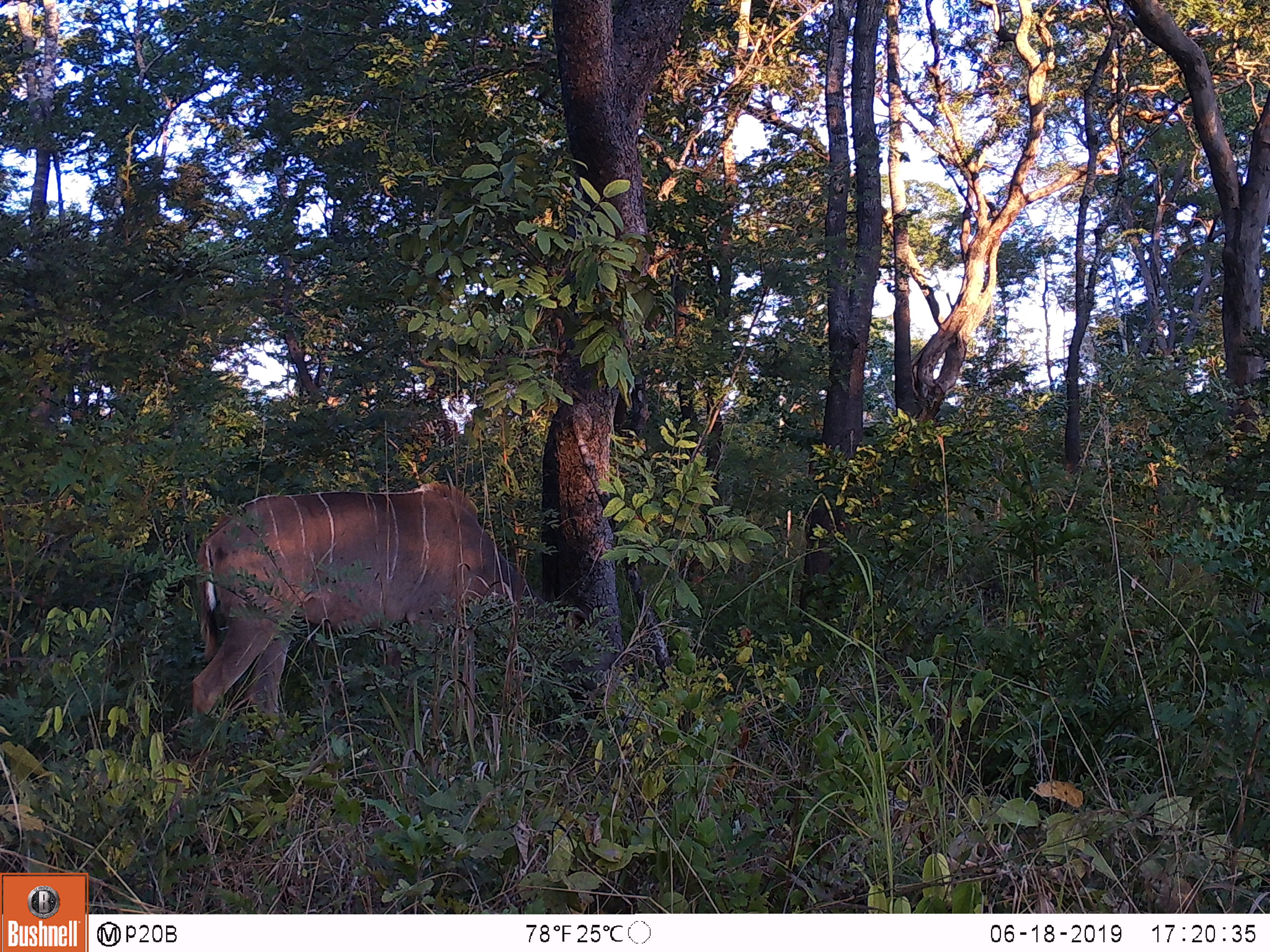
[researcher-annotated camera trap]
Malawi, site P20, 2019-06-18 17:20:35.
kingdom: Animalia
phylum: Chordata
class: Mammalia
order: Artiodactyla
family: Bovidae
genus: Tragelaphus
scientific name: Tragelaphus strepsiceros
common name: greater kudu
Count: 1.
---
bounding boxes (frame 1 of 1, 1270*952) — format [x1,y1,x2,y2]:
greater kudu: [180,472,610,770]